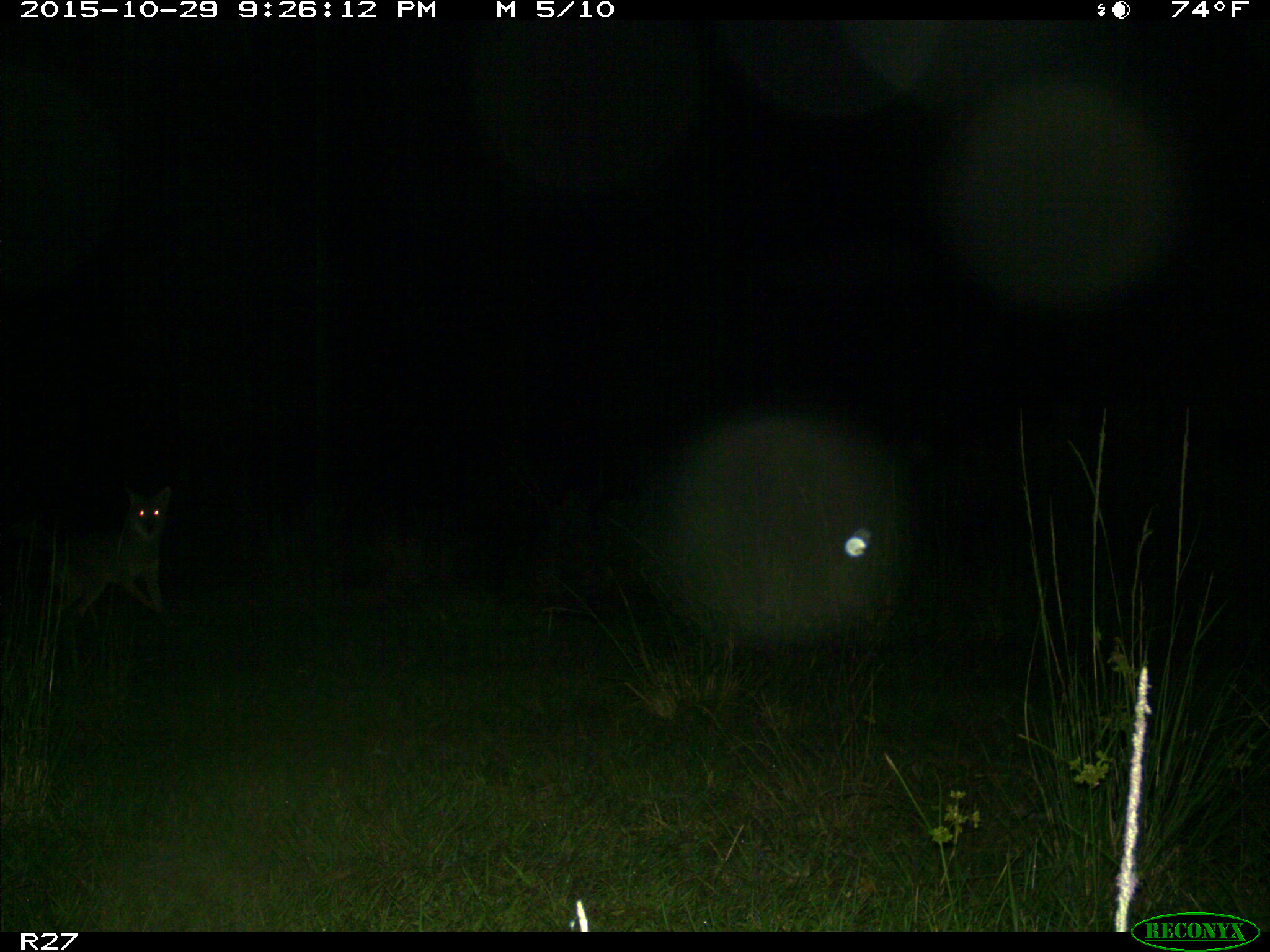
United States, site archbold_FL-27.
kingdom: Animalia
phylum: Chordata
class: Mammalia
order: Carnivora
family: Canidae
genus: Canis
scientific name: Canis latrans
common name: coyote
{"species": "Canis latrans (coyote)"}